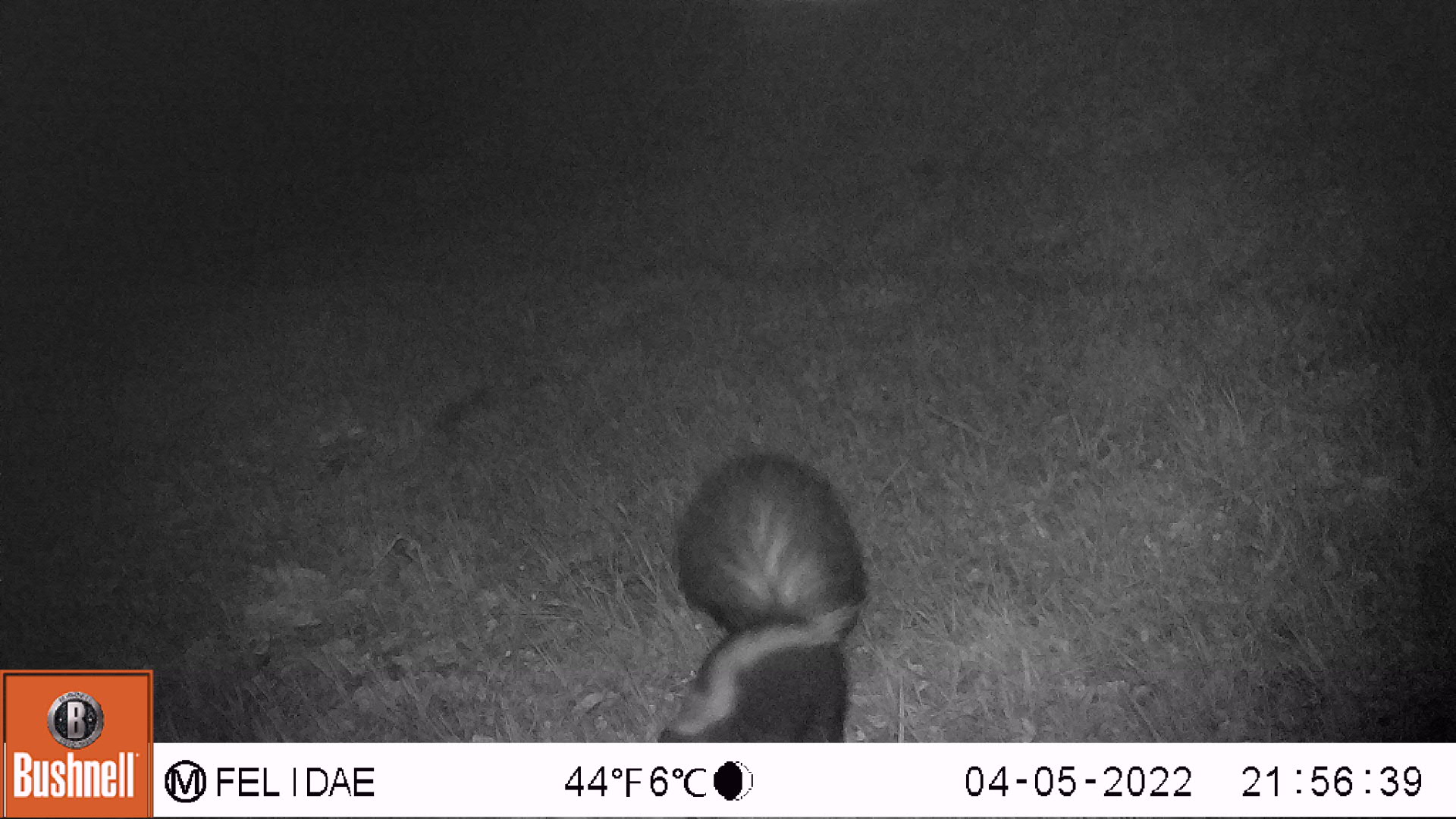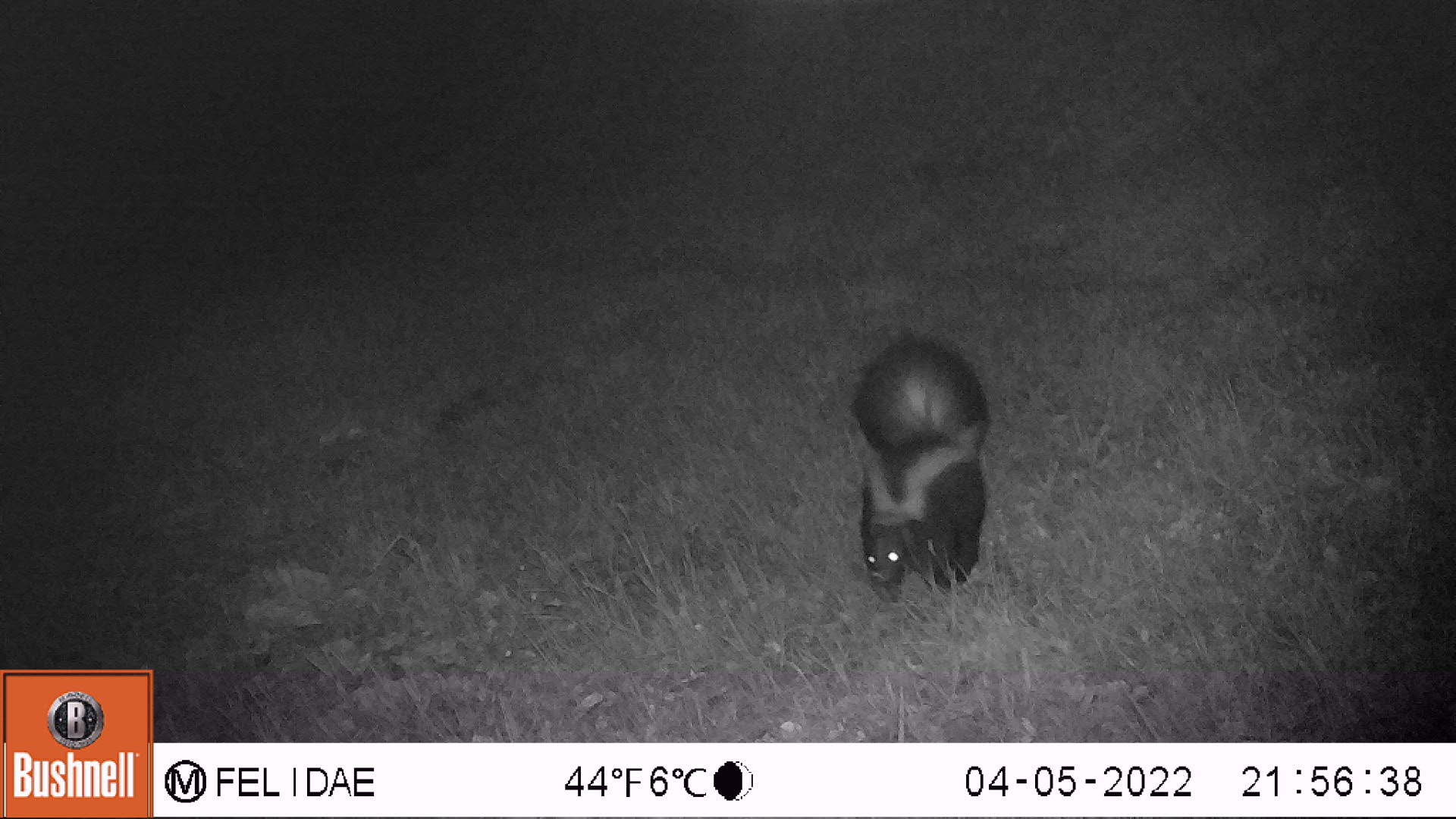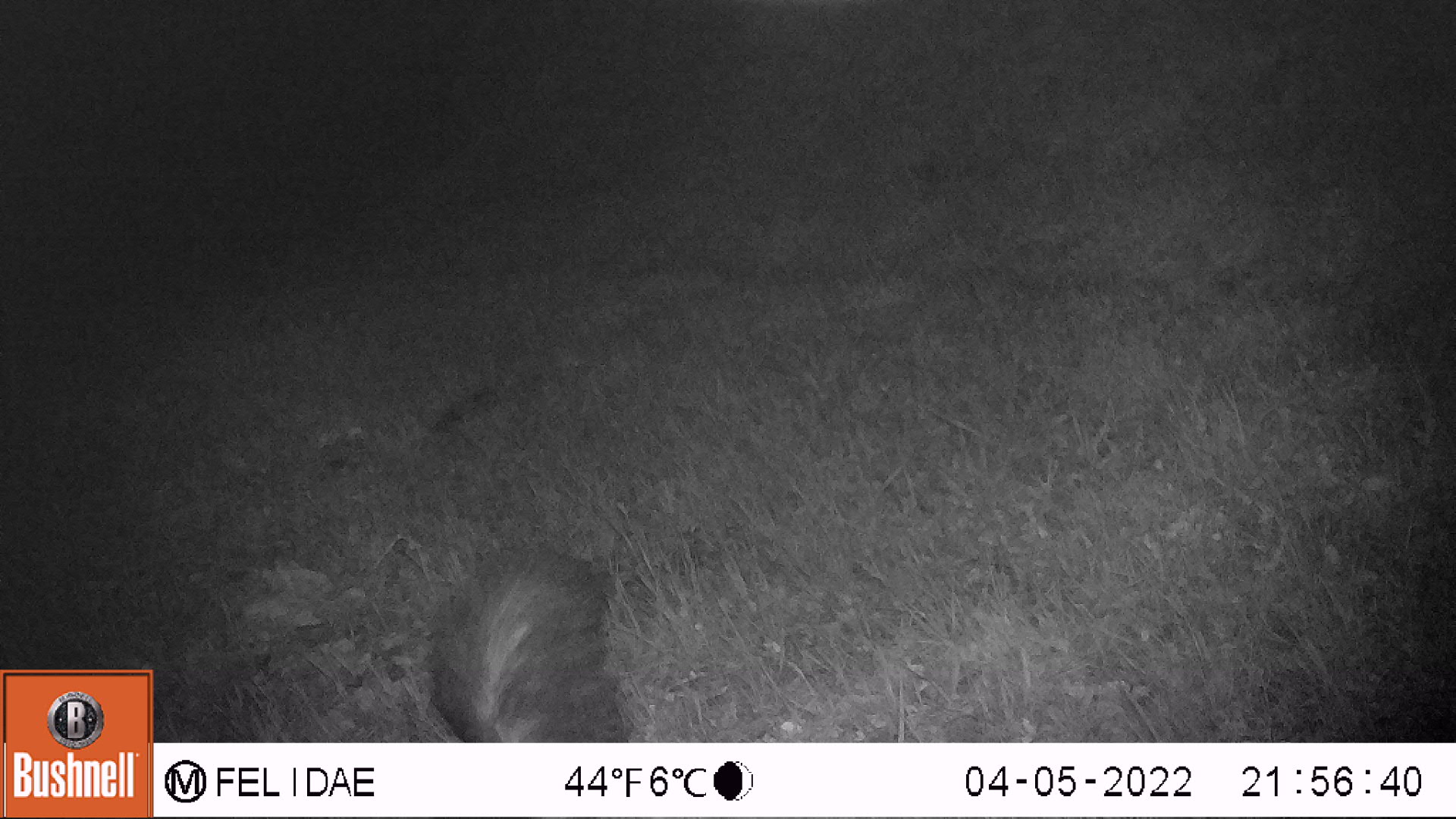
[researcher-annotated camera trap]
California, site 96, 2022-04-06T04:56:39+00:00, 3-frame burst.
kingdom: Animalia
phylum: Chordata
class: Mammalia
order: Carnivora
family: Mephitidae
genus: Mephitis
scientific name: Mephitis mephitis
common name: striped skunk